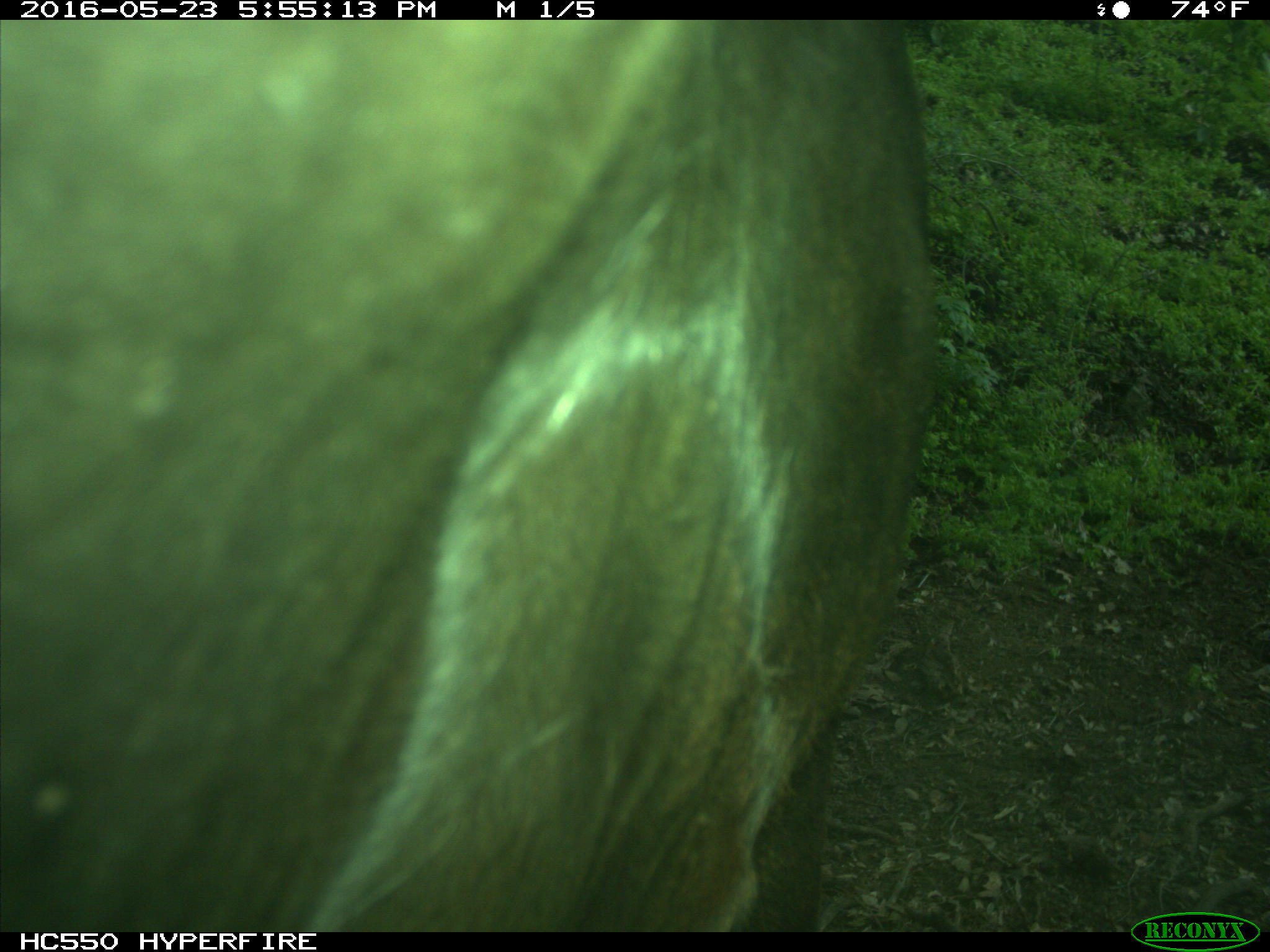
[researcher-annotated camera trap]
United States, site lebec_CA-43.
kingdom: Animalia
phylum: Chordata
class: Mammalia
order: Artiodactyla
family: Bovidae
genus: Bos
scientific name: Bos taurus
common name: domestic cow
Bos taurus (domestic cow).